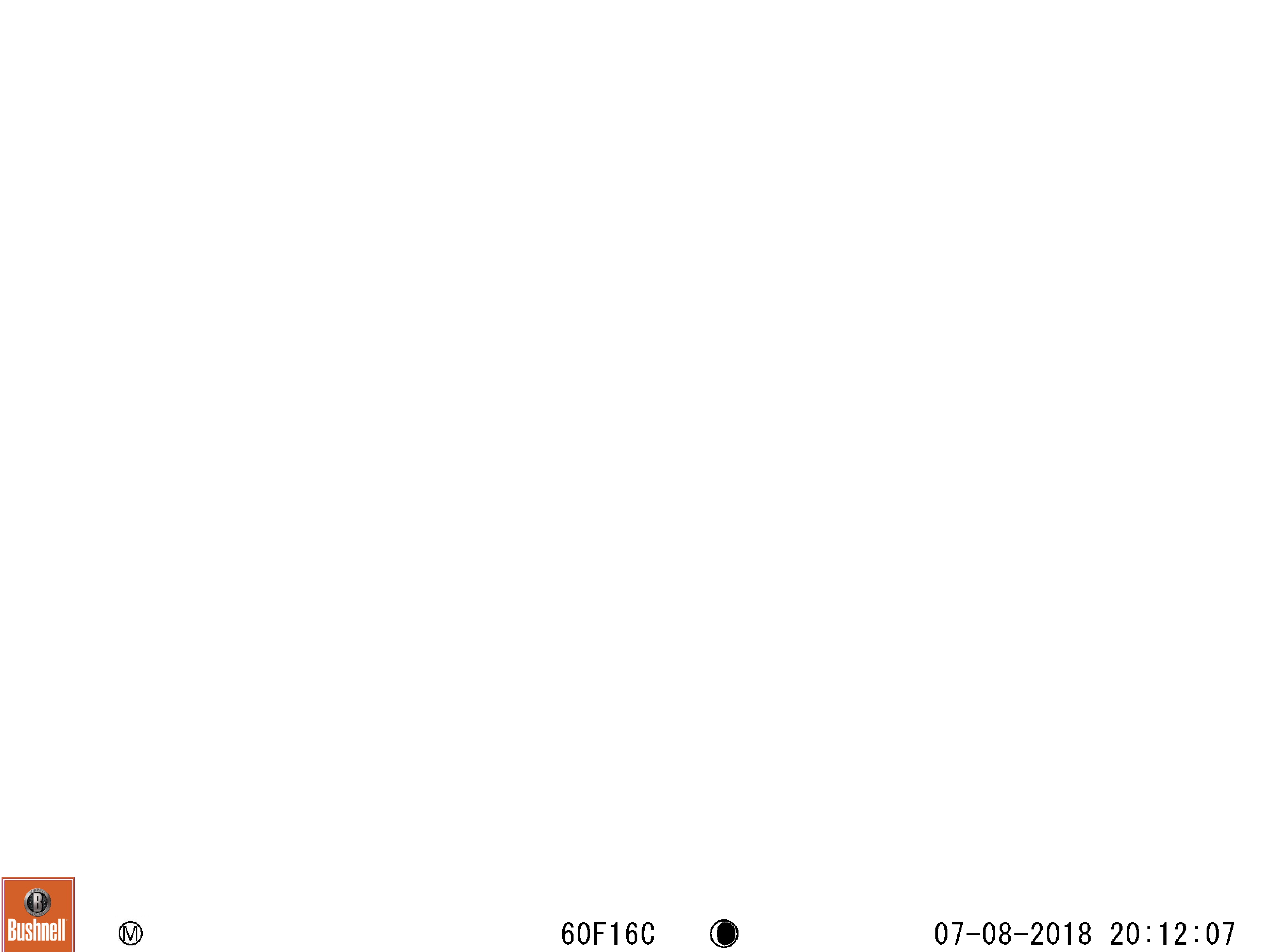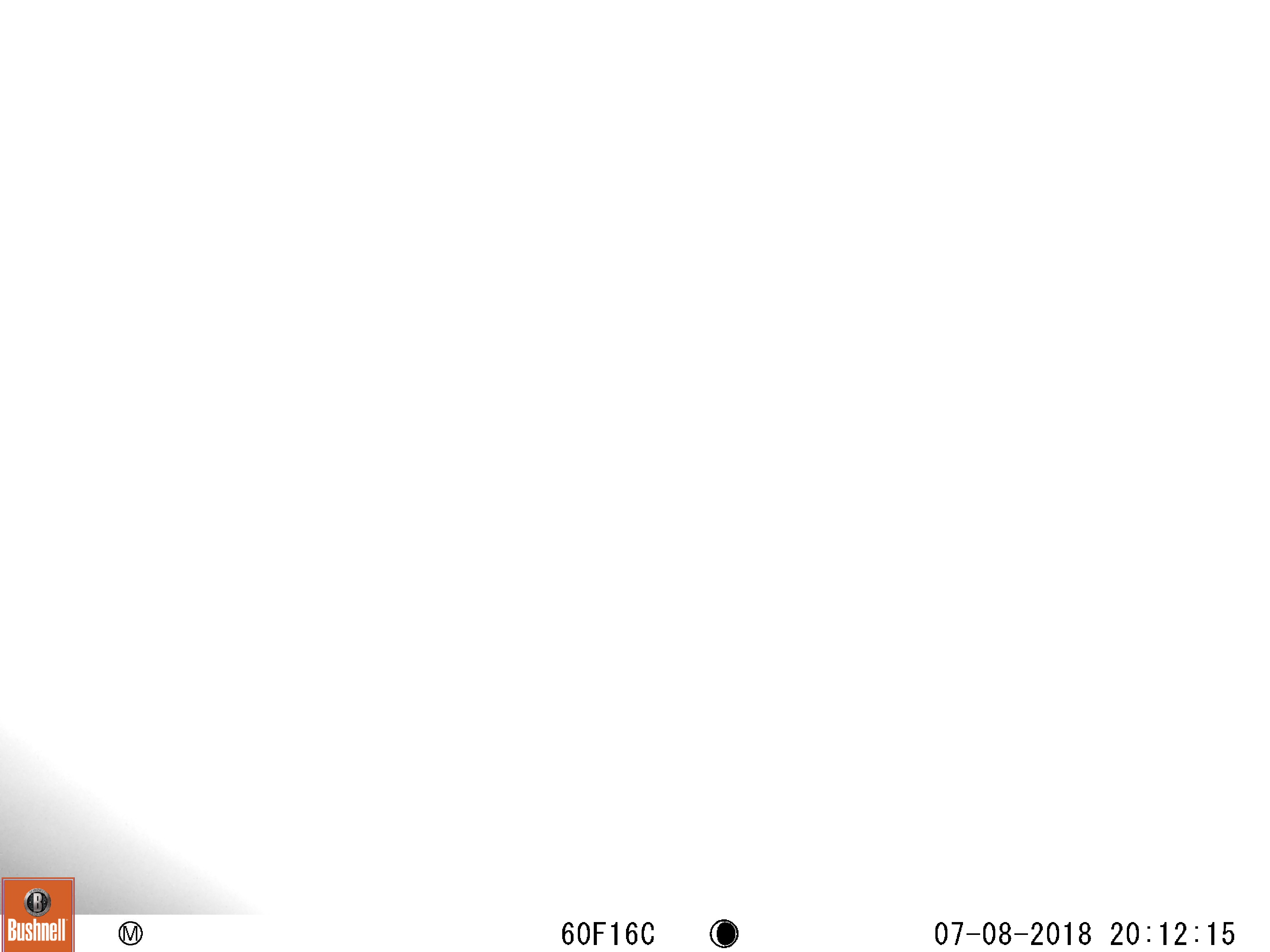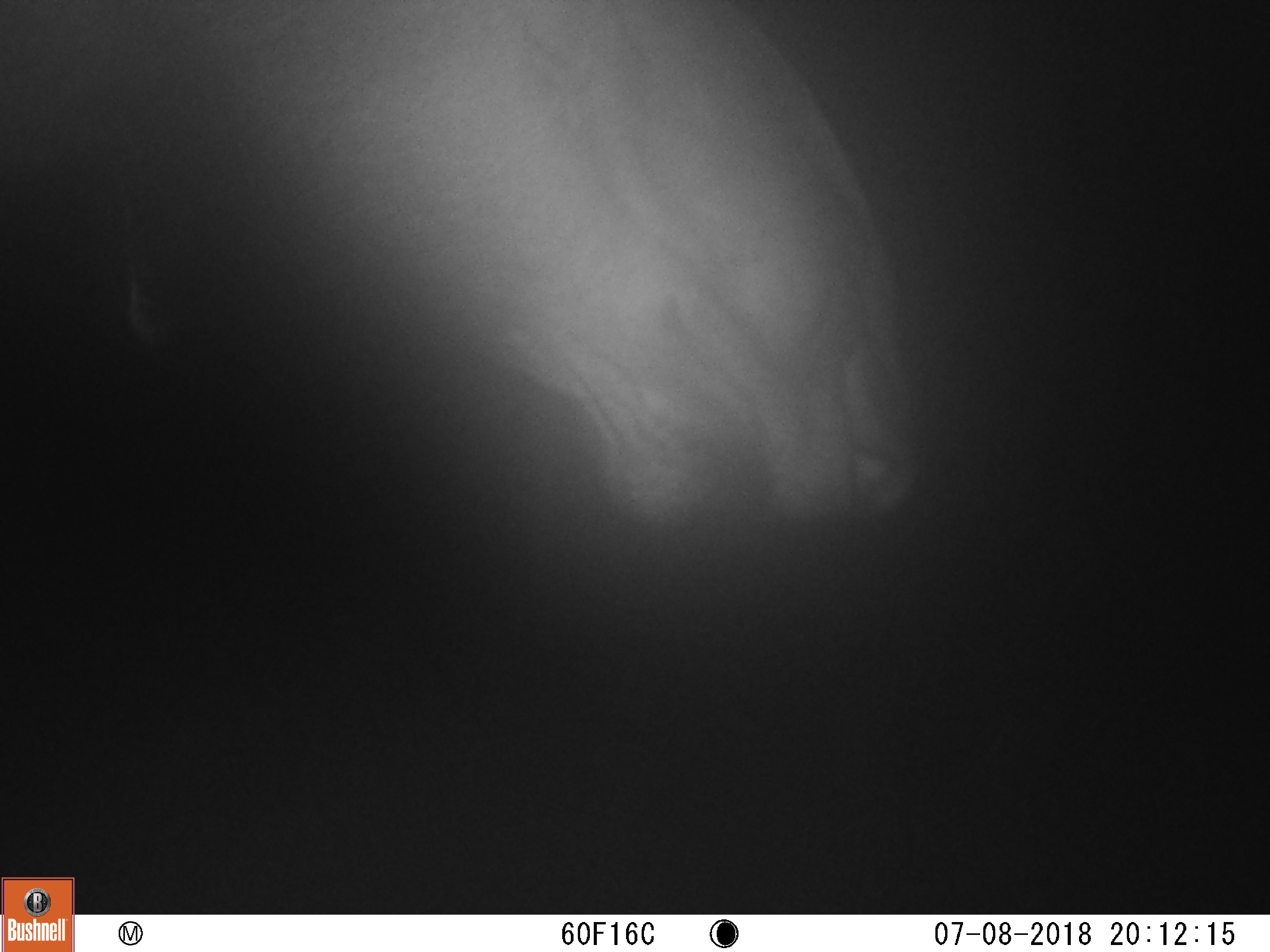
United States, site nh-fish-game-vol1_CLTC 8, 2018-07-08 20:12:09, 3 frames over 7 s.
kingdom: Animalia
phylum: Chordata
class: Mammalia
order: Artiodactyla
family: Cervidae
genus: Alces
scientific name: Alces alces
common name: moose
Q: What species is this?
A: Moose (Alces alces).